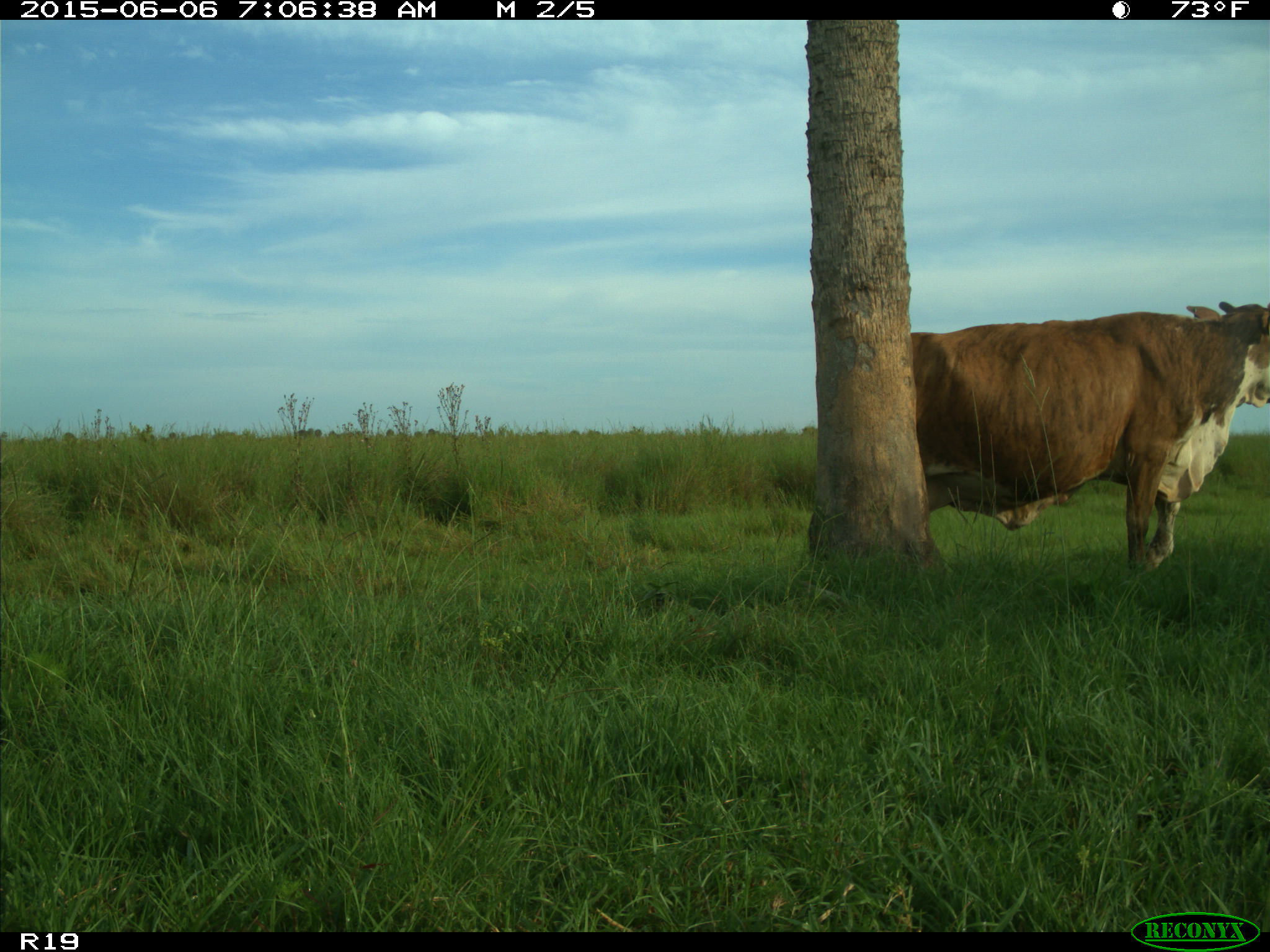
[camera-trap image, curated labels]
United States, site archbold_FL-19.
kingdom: Animalia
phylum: Chordata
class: Mammalia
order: Artiodactyla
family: Bovidae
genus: Bos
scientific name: Bos taurus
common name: domestic cow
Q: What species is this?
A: Bos taurus (domestic cow).